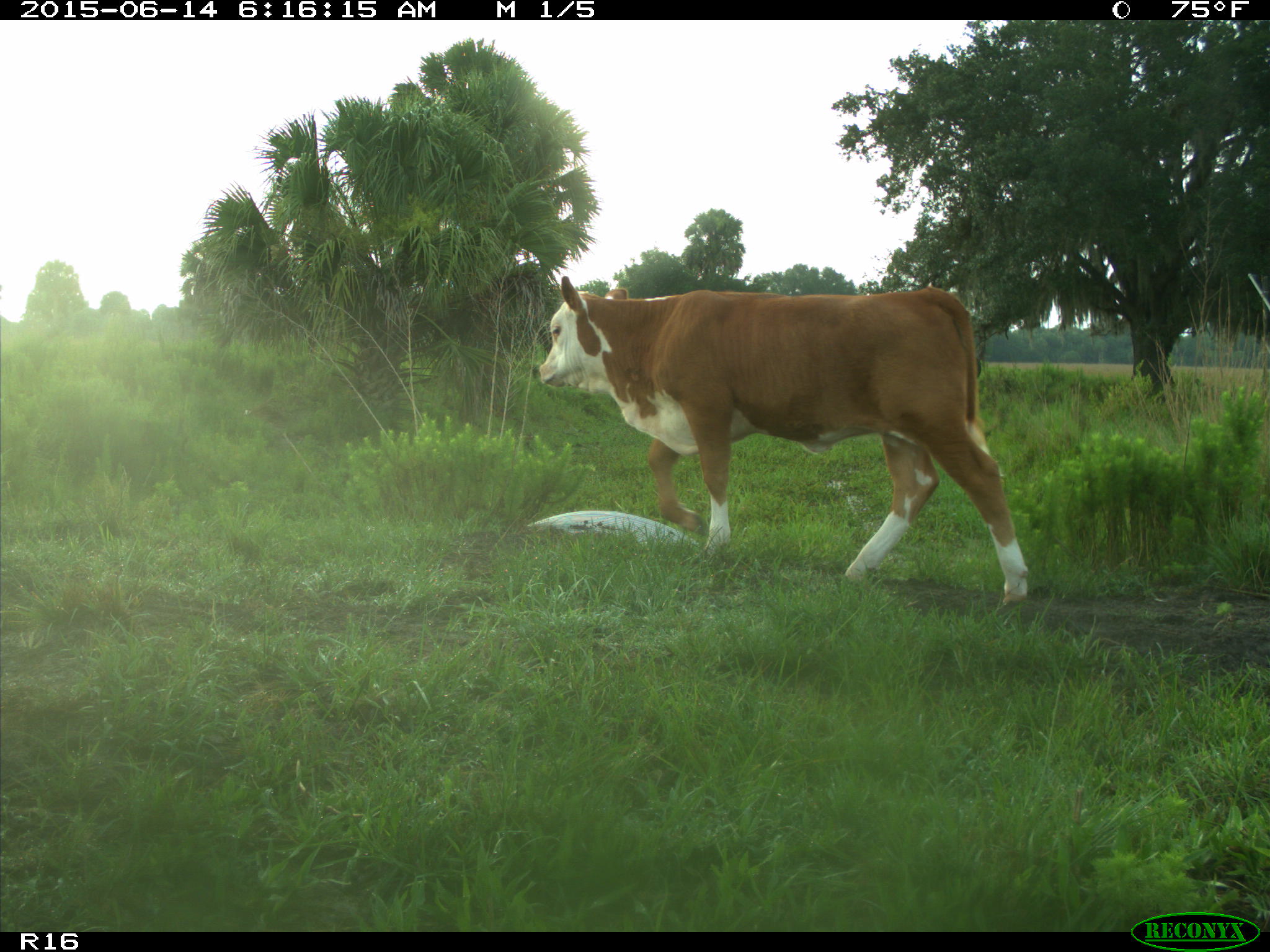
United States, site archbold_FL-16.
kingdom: Animalia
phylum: Chordata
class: Mammalia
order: Artiodactyla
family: Bovidae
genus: Bos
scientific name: Bos taurus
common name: domestic cow